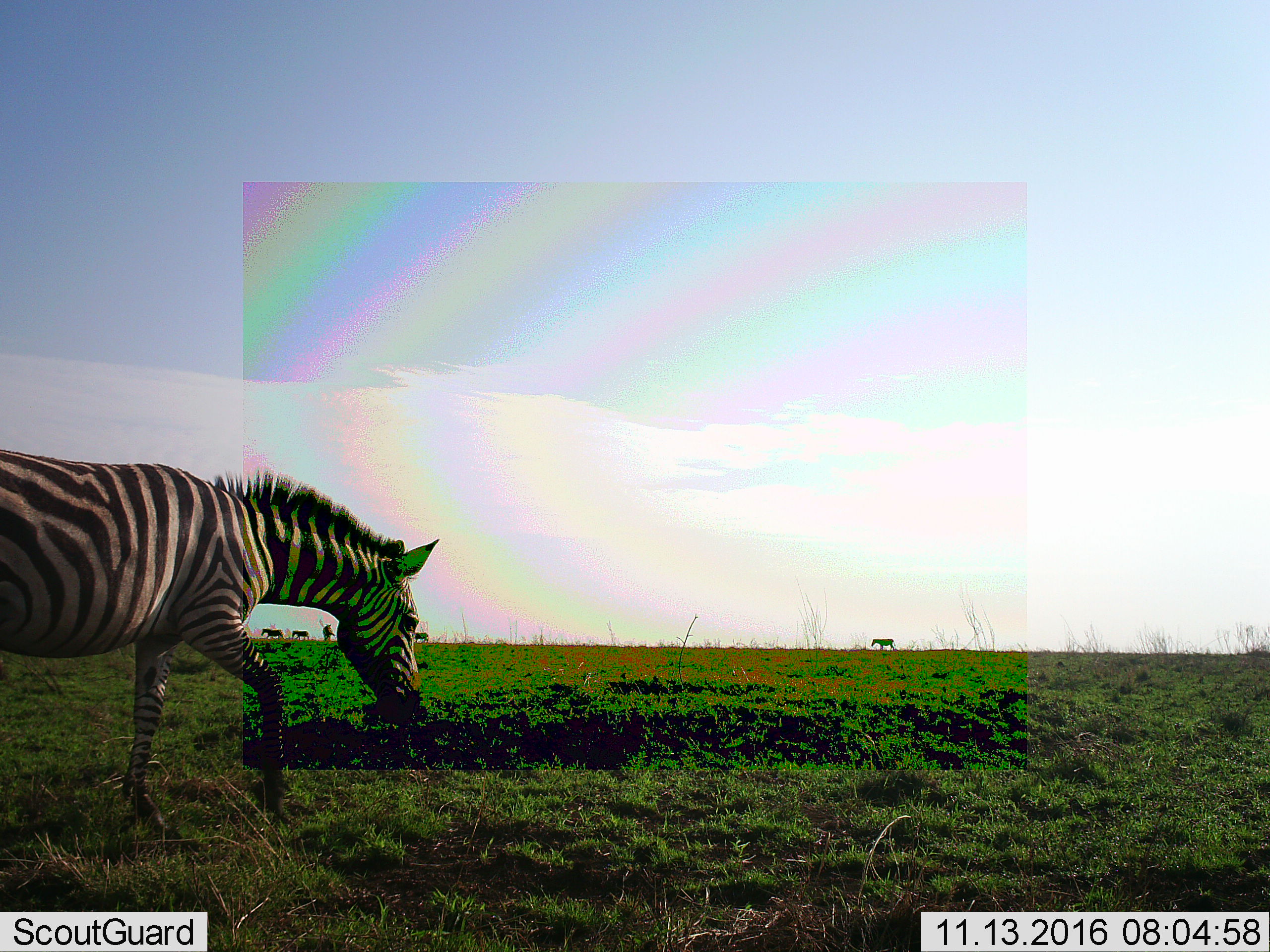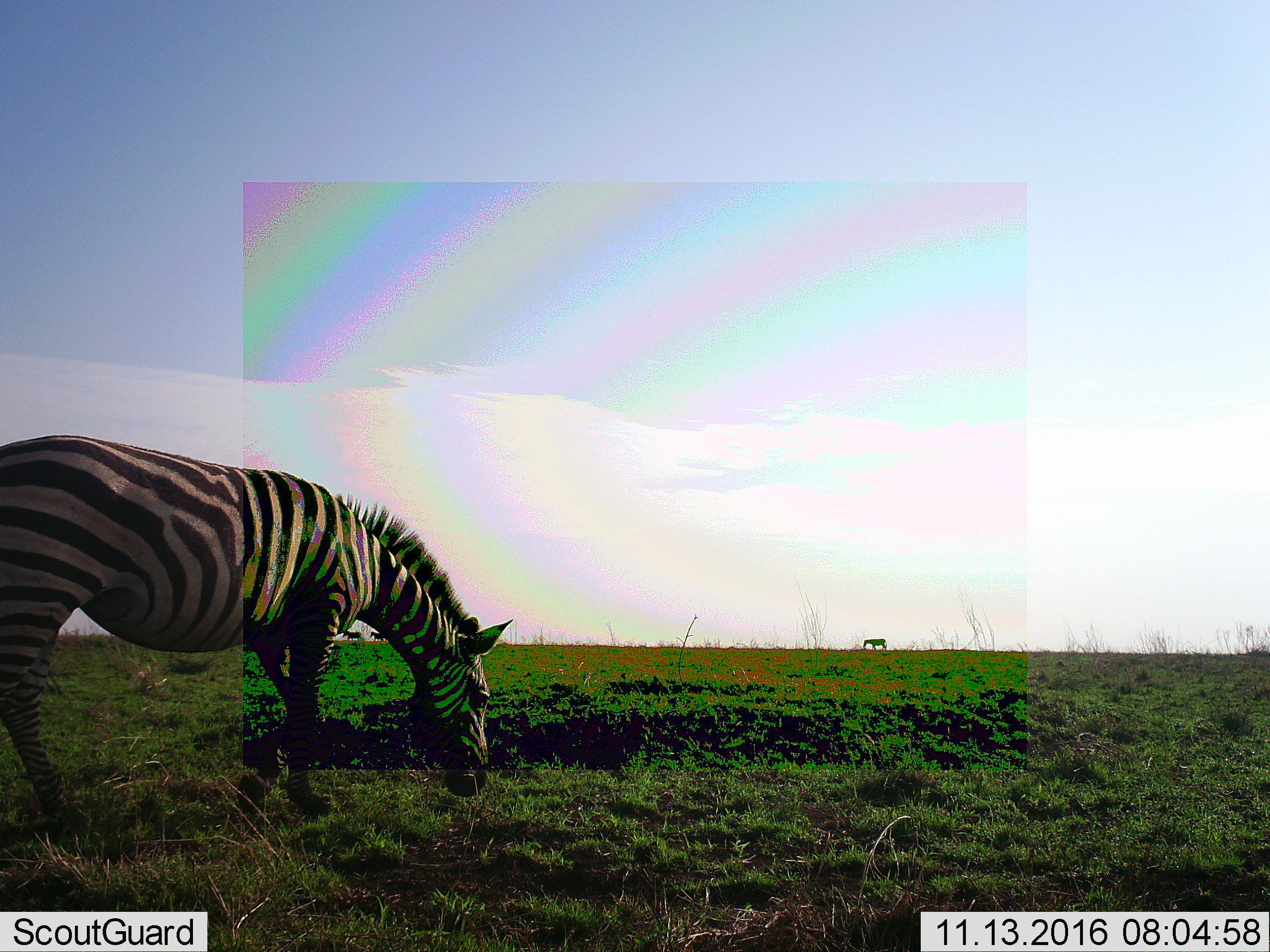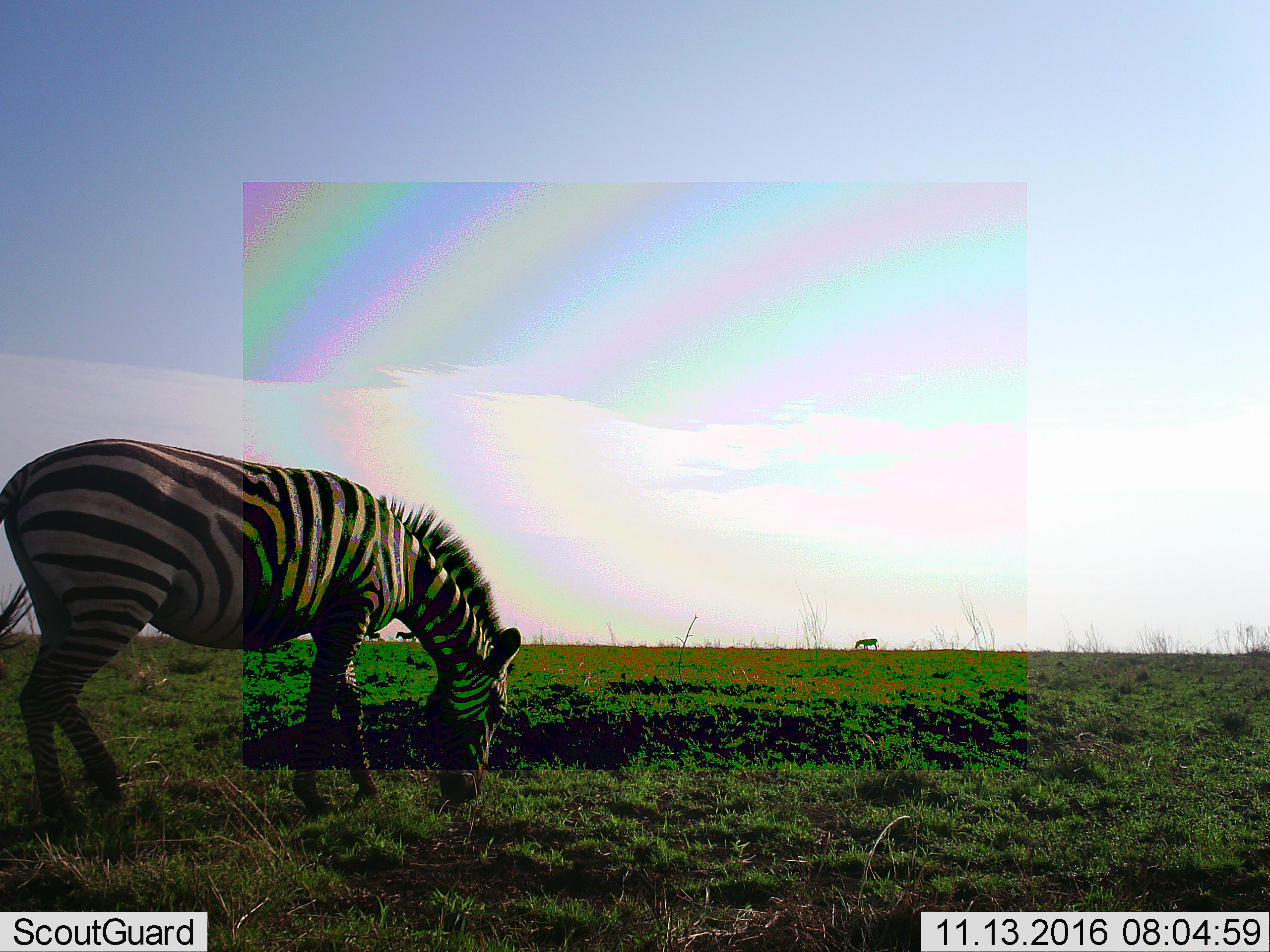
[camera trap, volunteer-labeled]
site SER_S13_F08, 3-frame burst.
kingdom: Animalia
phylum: Chordata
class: Mammalia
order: Perissodactyla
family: Equidae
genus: Equus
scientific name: Equus quagga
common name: plains zebra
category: zebraplains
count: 7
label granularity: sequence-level